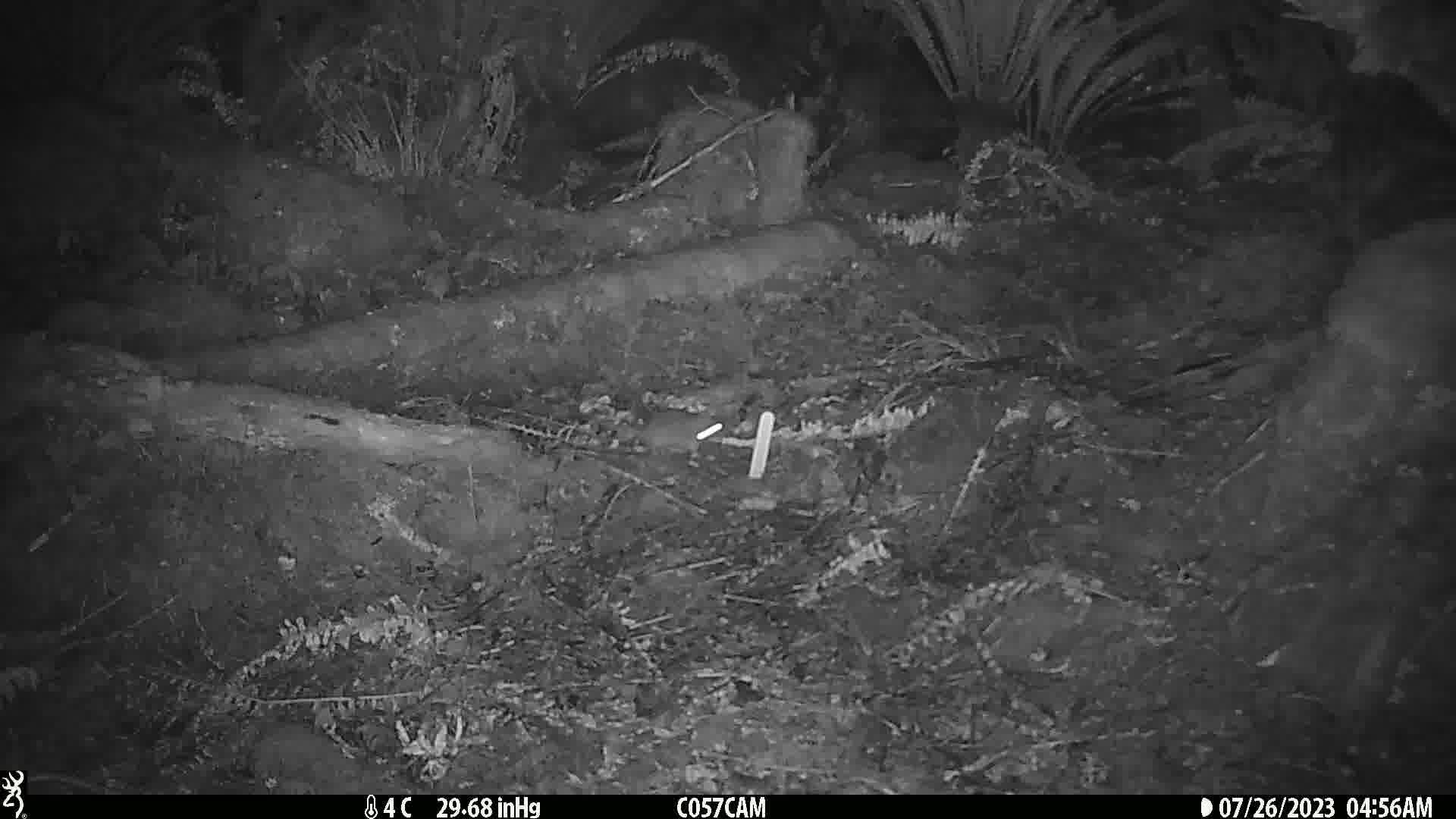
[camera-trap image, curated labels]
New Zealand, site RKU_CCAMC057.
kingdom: Animalia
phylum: Chordata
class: Mammalia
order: Rodentia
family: Muridae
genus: Rattus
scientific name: Rattus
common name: rat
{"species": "rat (Rattus)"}